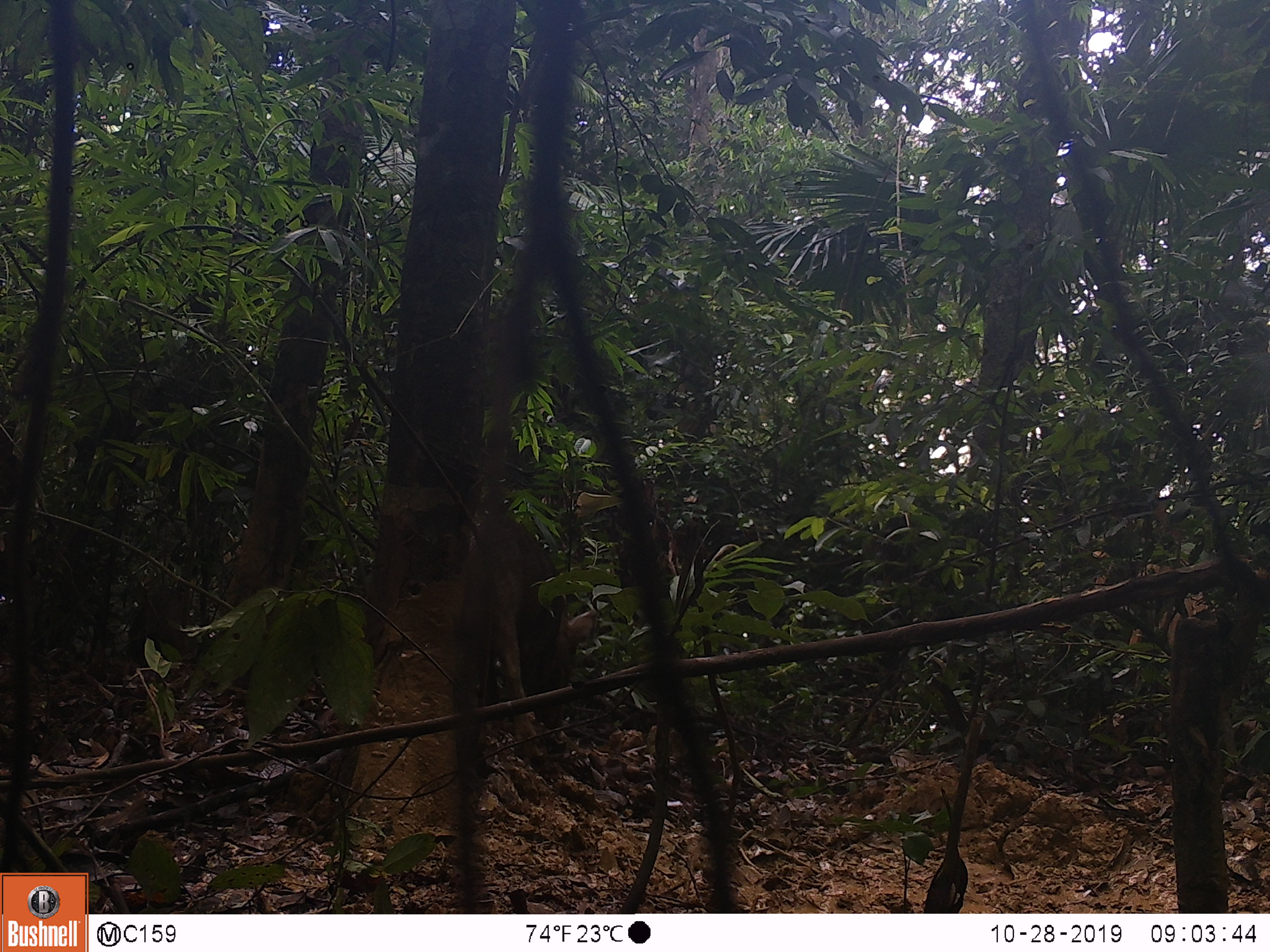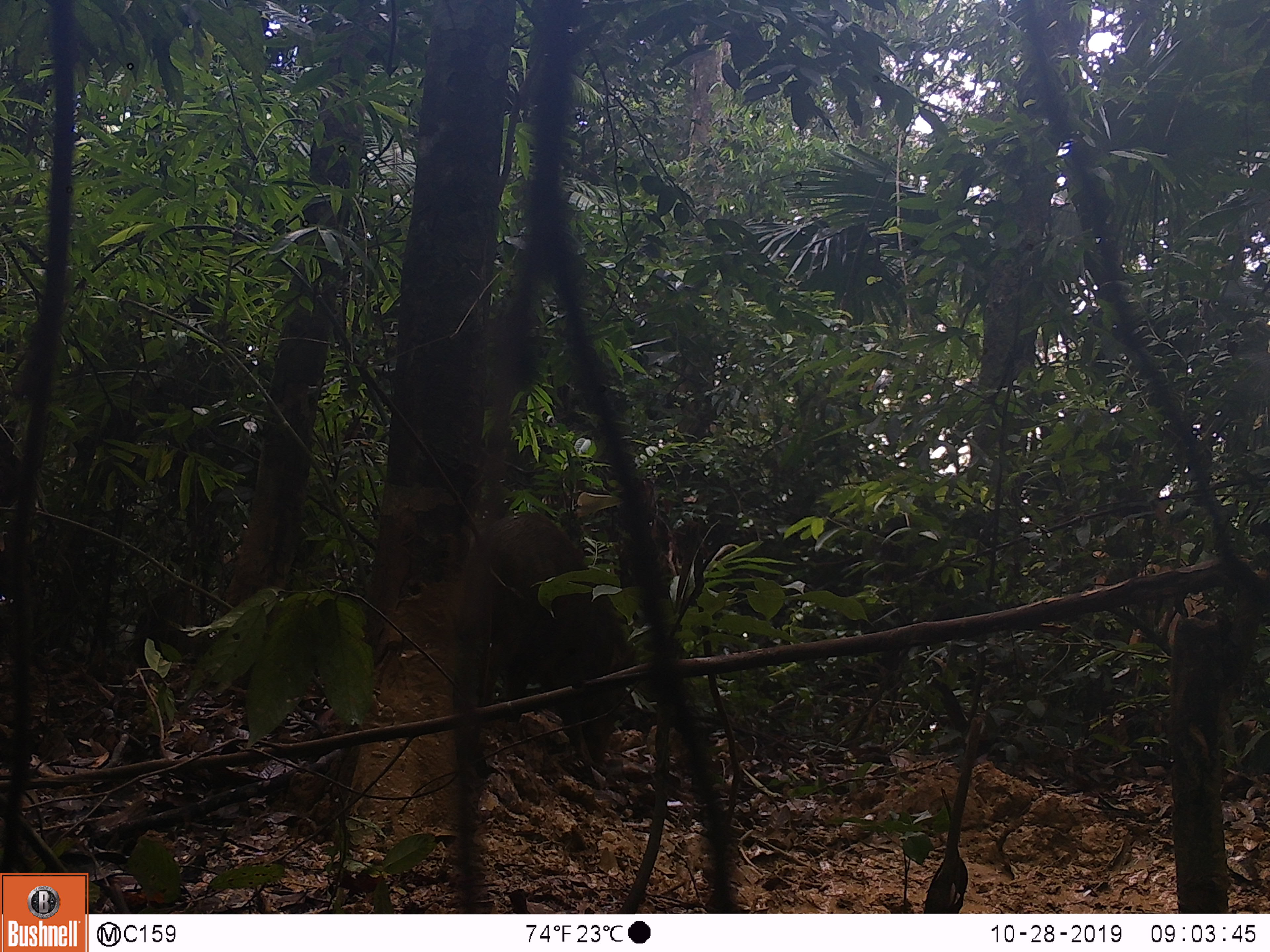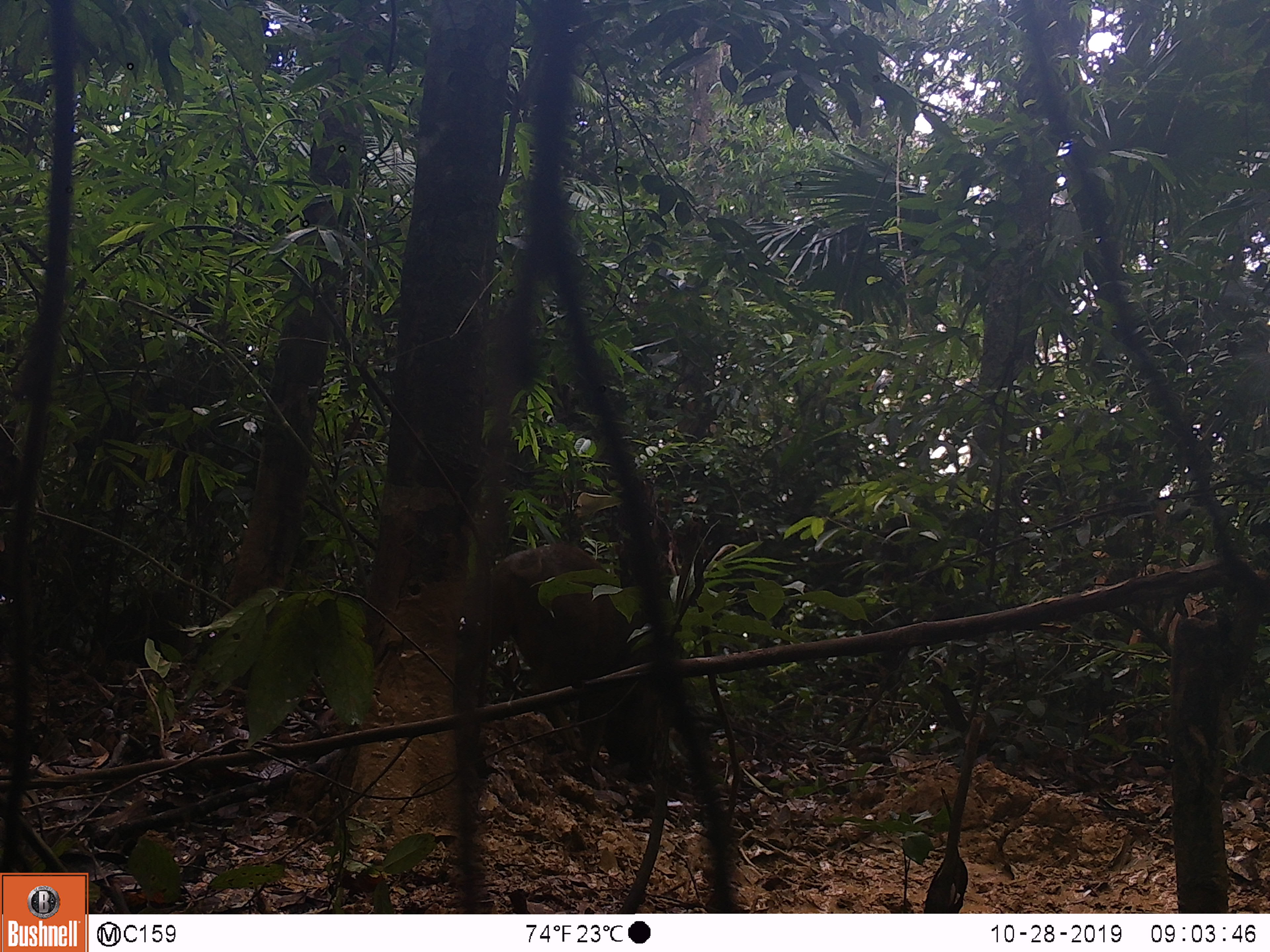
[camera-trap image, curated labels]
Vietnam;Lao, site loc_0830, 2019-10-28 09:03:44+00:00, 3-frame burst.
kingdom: Animalia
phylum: Chordata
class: Mammalia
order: Artiodactyla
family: Suidae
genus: Sus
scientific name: Sus scrofa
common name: eurasian wild pig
Eurasian wild pig (Sus scrofa). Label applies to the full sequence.